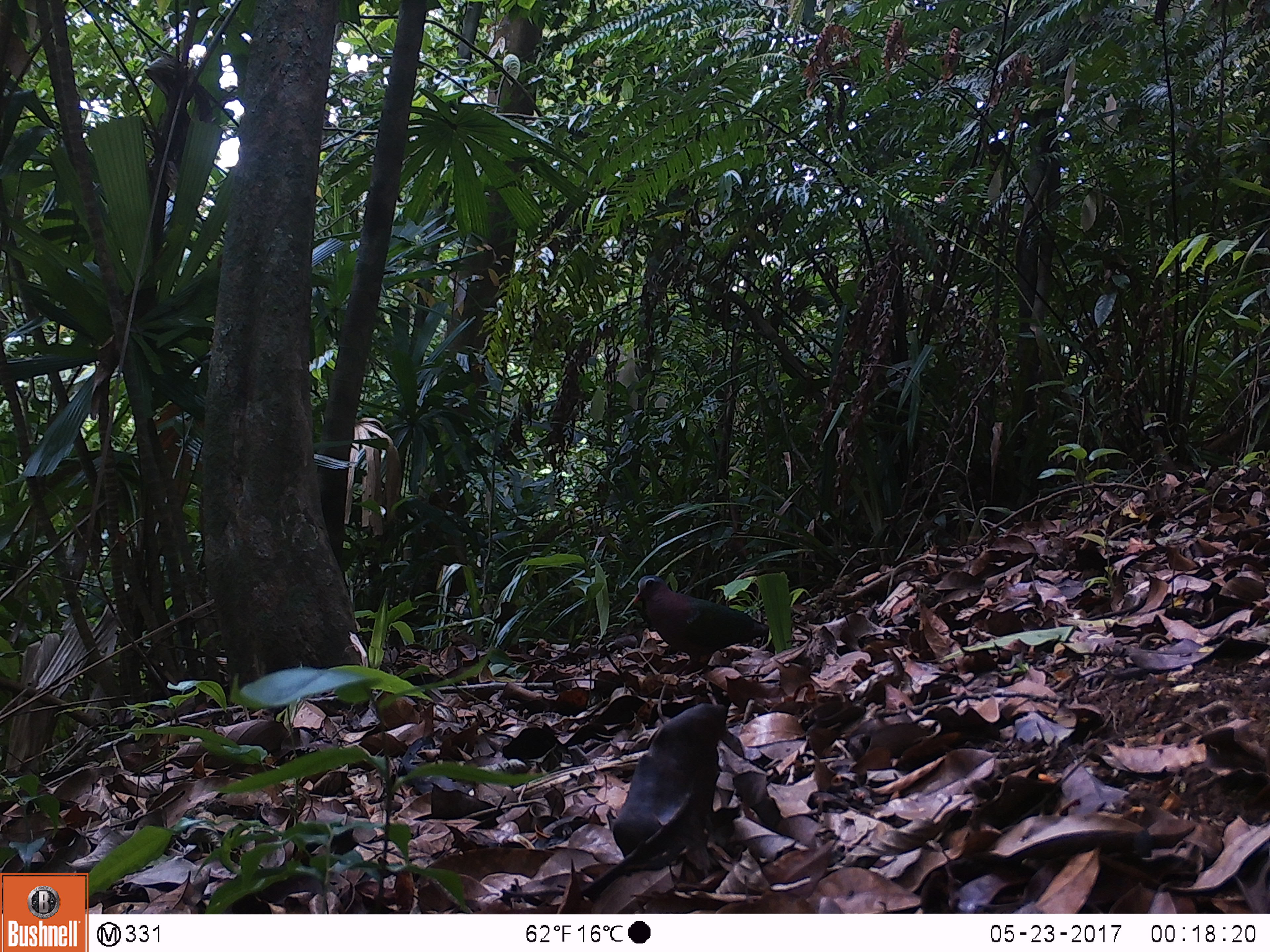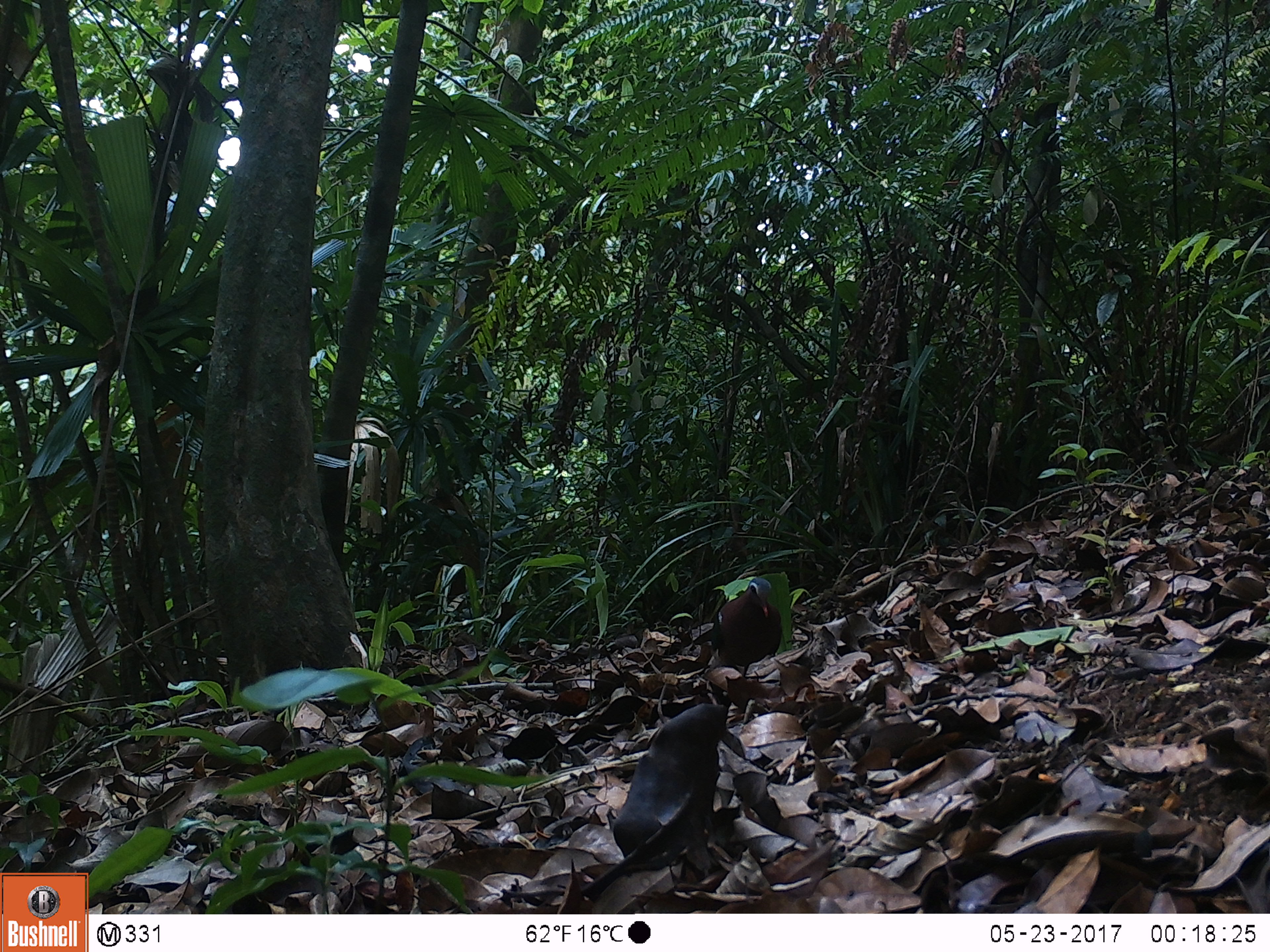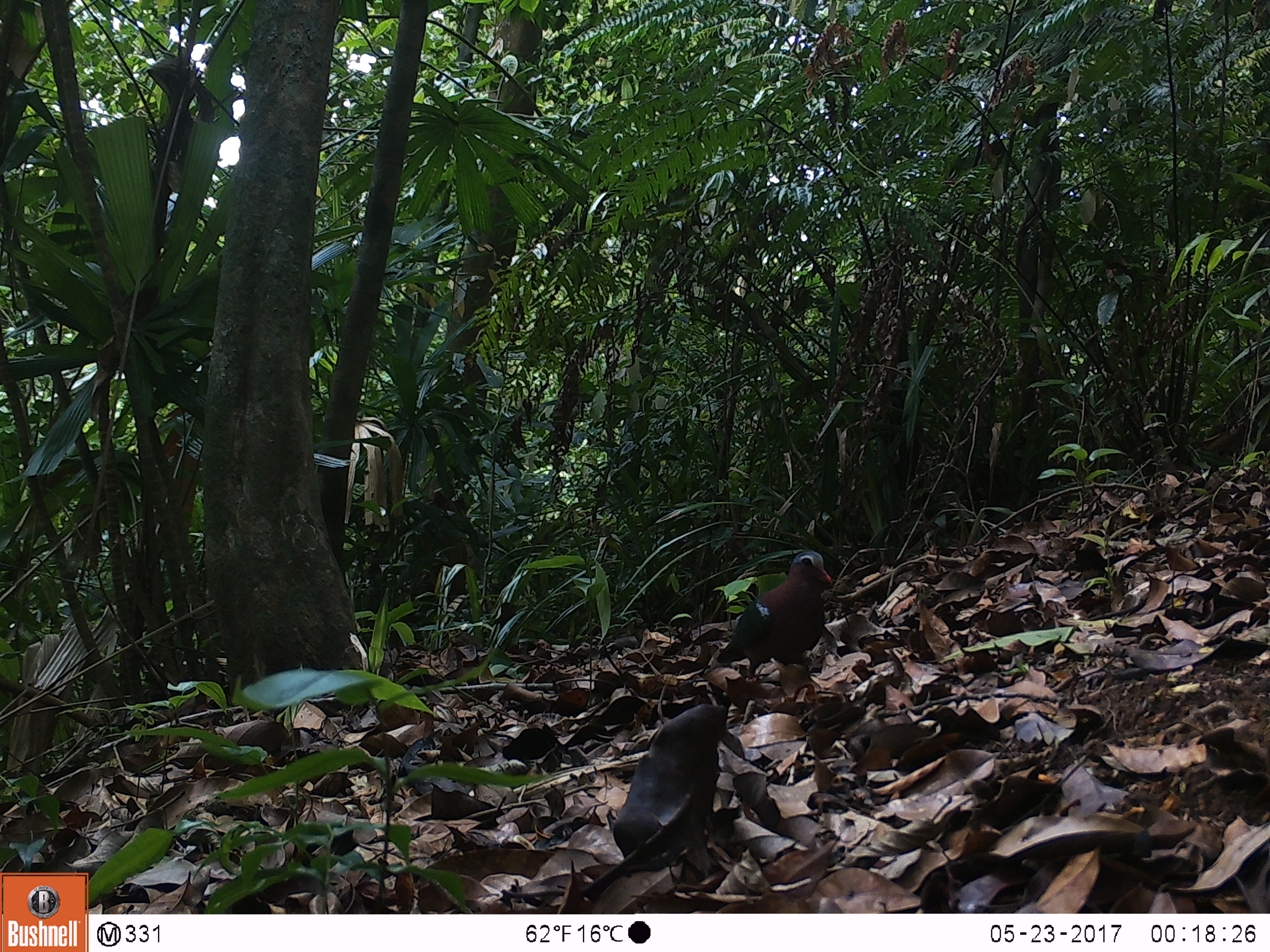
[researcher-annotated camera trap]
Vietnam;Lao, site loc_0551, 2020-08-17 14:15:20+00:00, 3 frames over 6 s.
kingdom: Animalia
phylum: Chordata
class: Aves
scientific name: Aves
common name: bird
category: unidentified bird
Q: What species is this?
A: Unidentified bird (bird) (Aves).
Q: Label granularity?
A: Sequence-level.